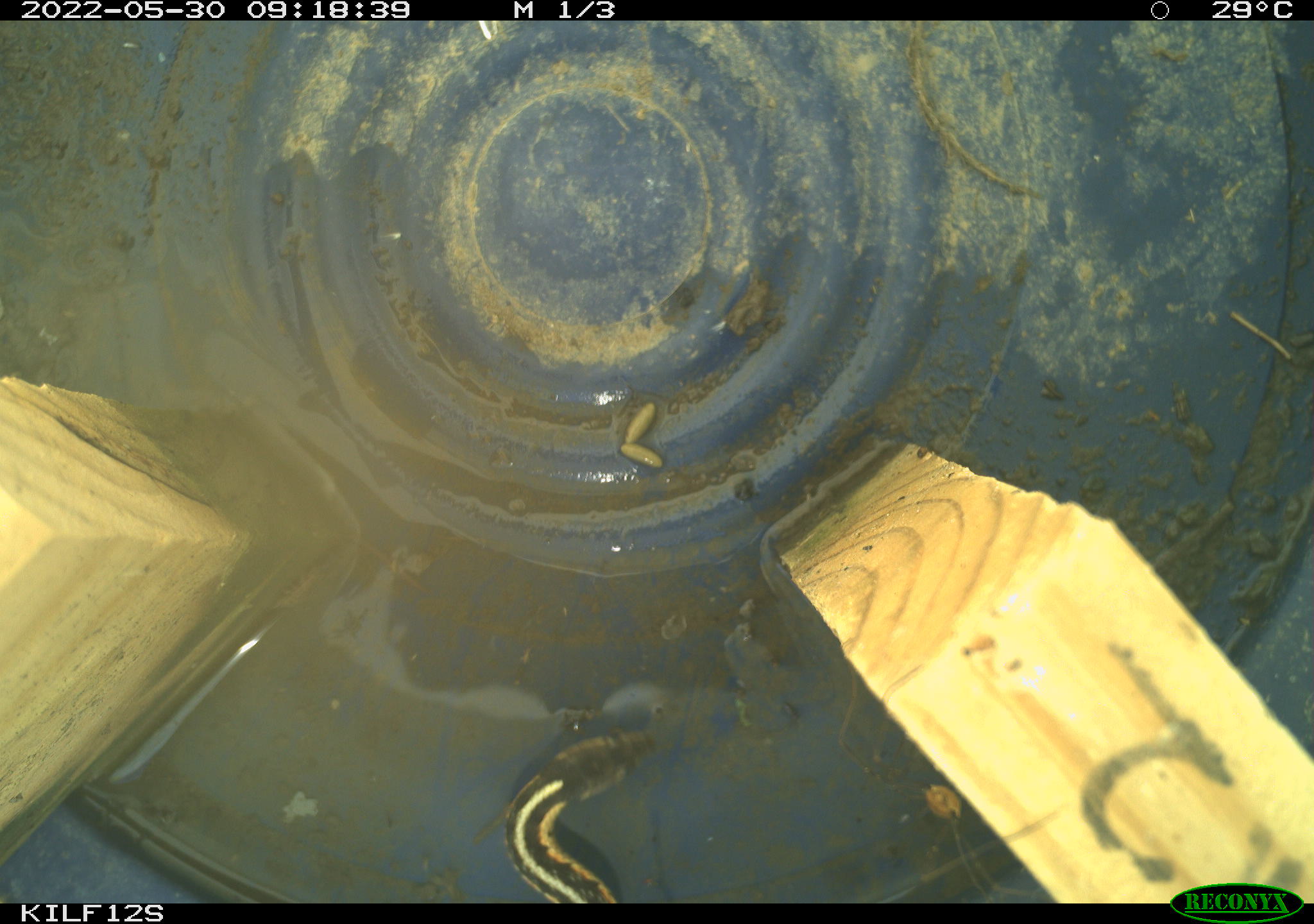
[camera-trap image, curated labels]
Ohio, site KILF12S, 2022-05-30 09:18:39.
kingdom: Animalia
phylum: Chordata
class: Reptilia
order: Squamata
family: Colubridae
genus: Thamnophis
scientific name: Thamnophis sirtalis sirtalis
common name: eastern gartersnake